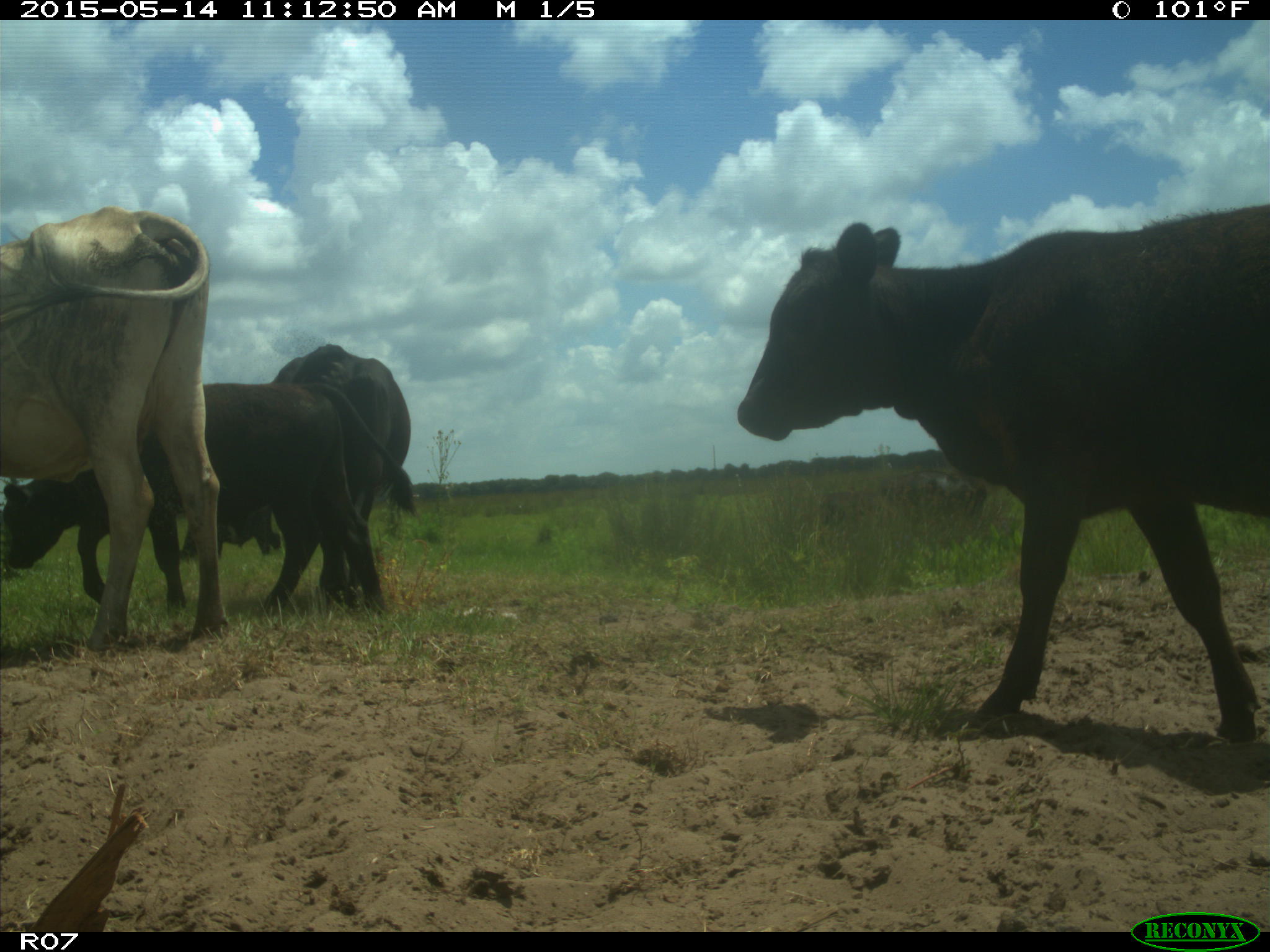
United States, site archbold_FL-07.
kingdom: Animalia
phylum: Chordata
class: Mammalia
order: Artiodactyla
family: Bovidae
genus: Bos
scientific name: Bos taurus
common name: domestic cow